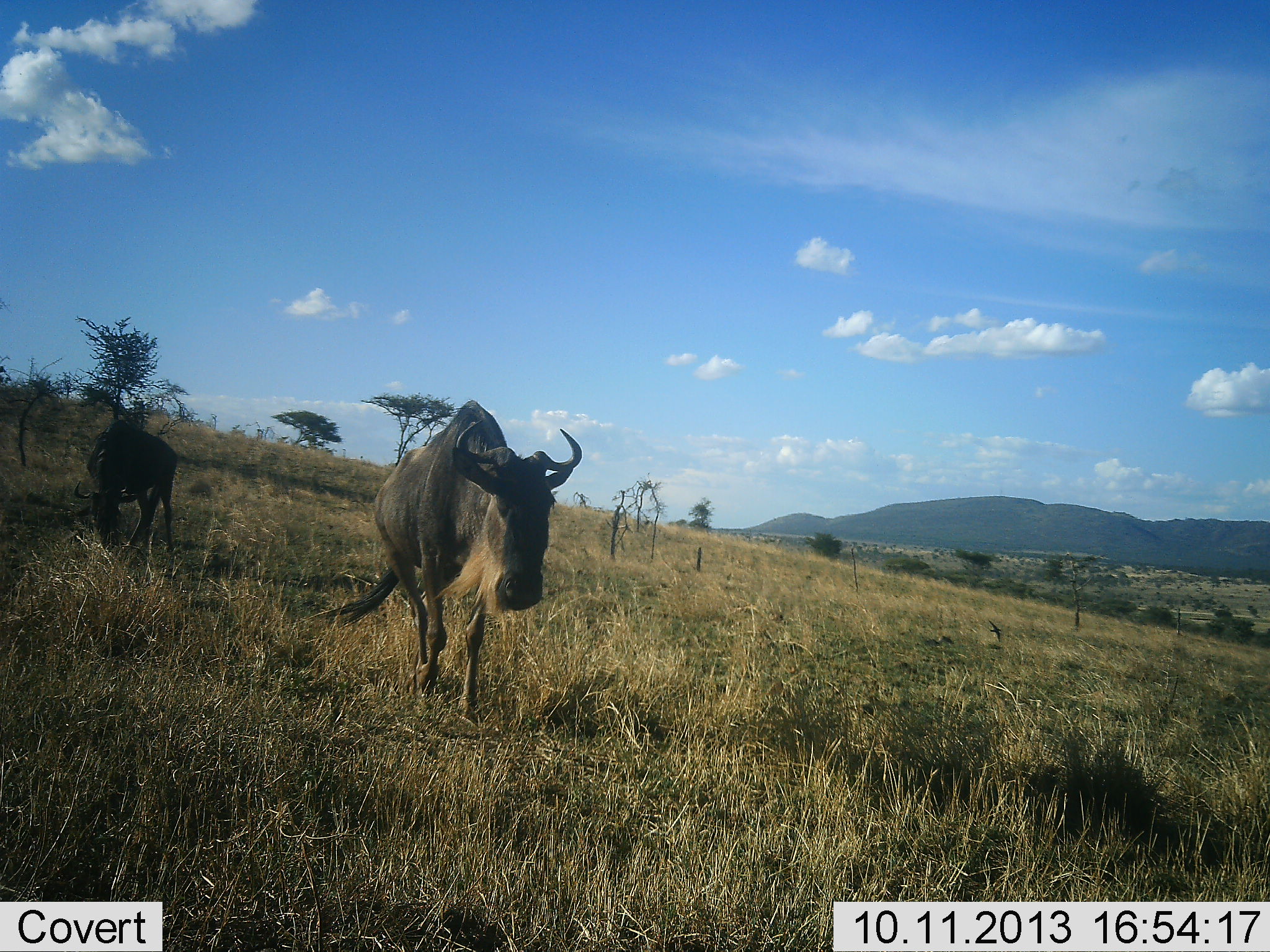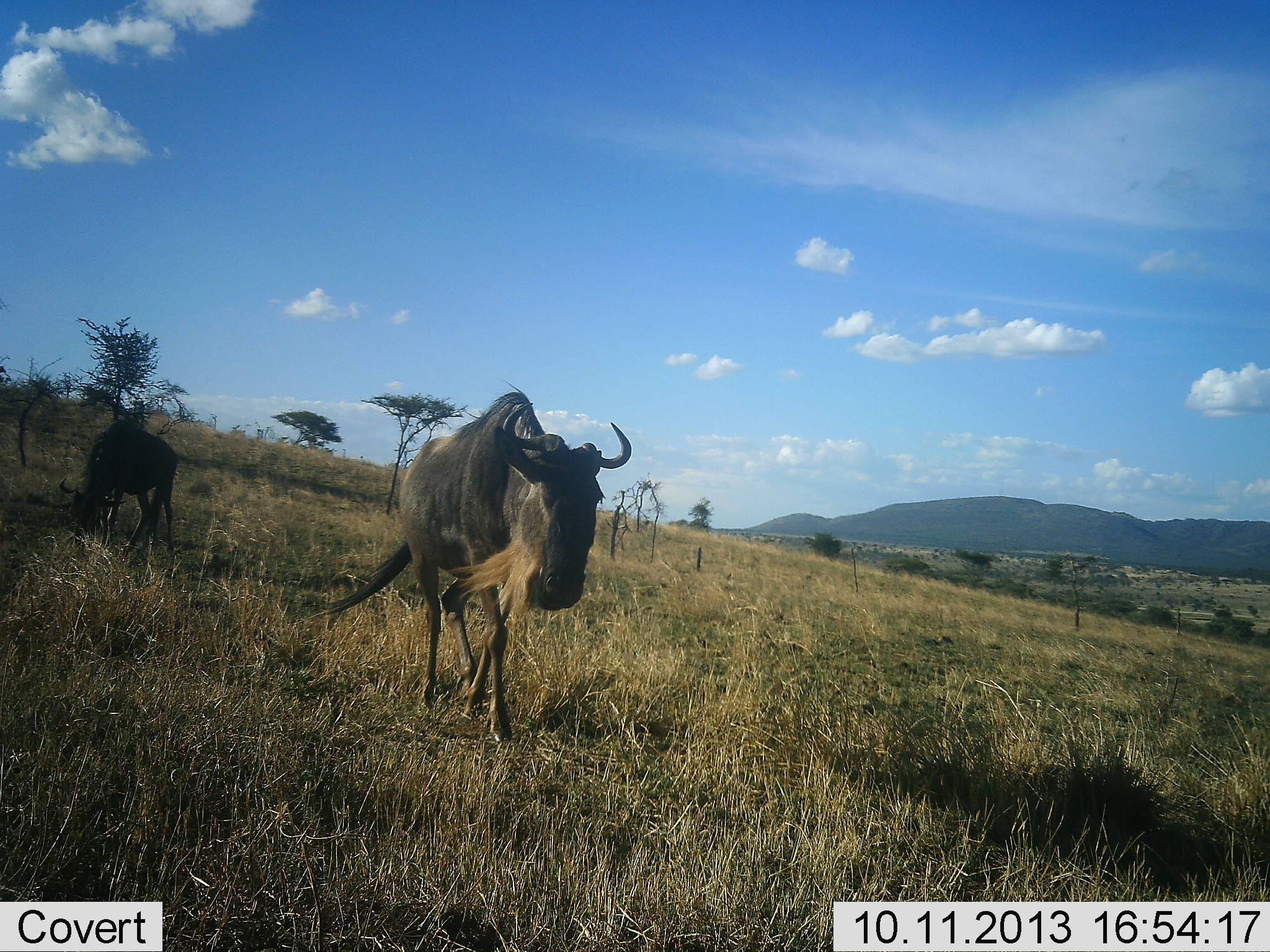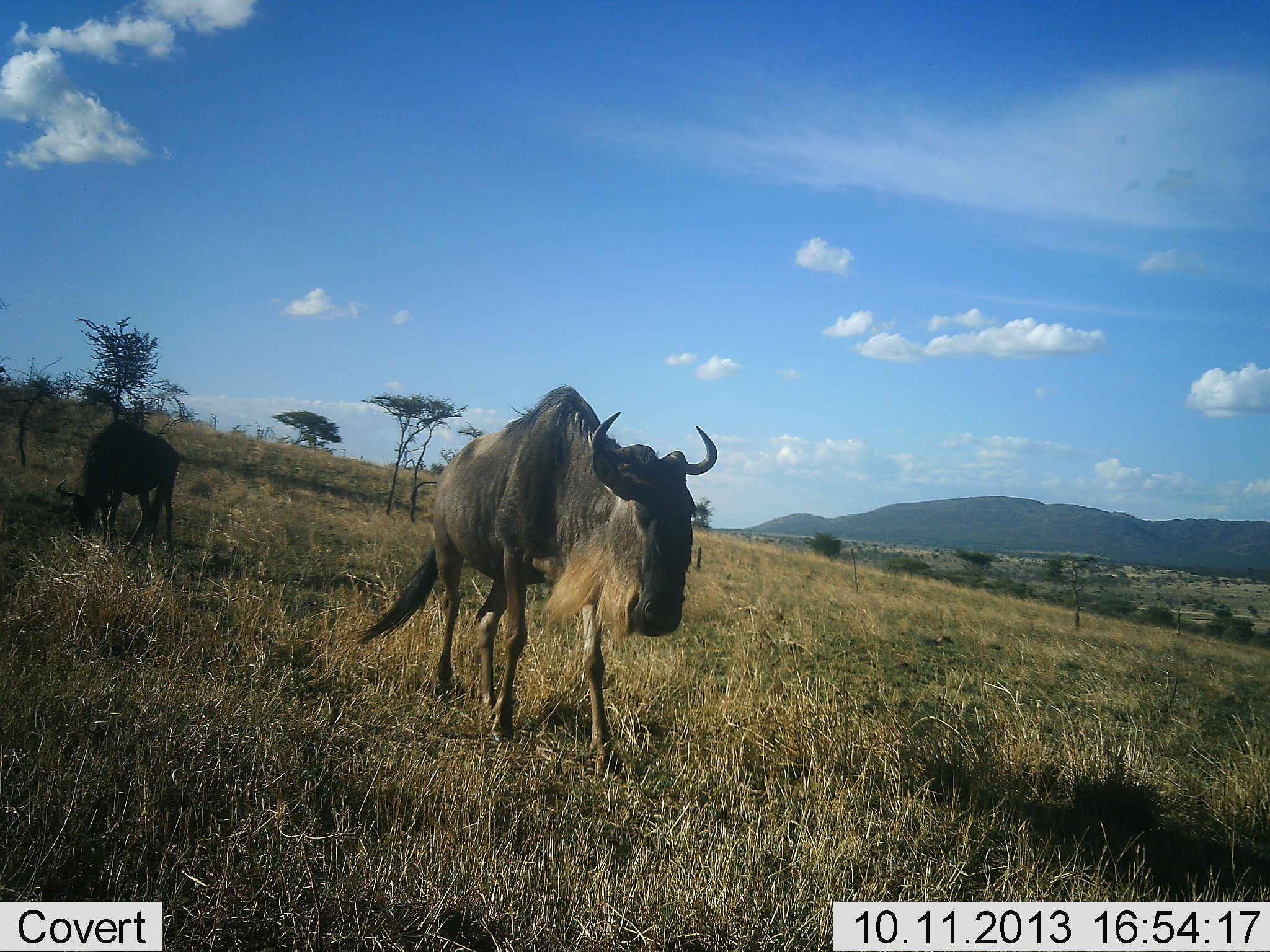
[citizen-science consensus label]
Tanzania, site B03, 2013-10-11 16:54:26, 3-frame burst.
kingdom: Animalia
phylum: Chordata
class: Mammalia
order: Artiodactyla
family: Bovidae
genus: Connochaetes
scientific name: Connochaetes taurinus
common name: blue wildebeest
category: wildebeest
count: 2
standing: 21%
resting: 0%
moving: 95%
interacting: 0%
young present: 0%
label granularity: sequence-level